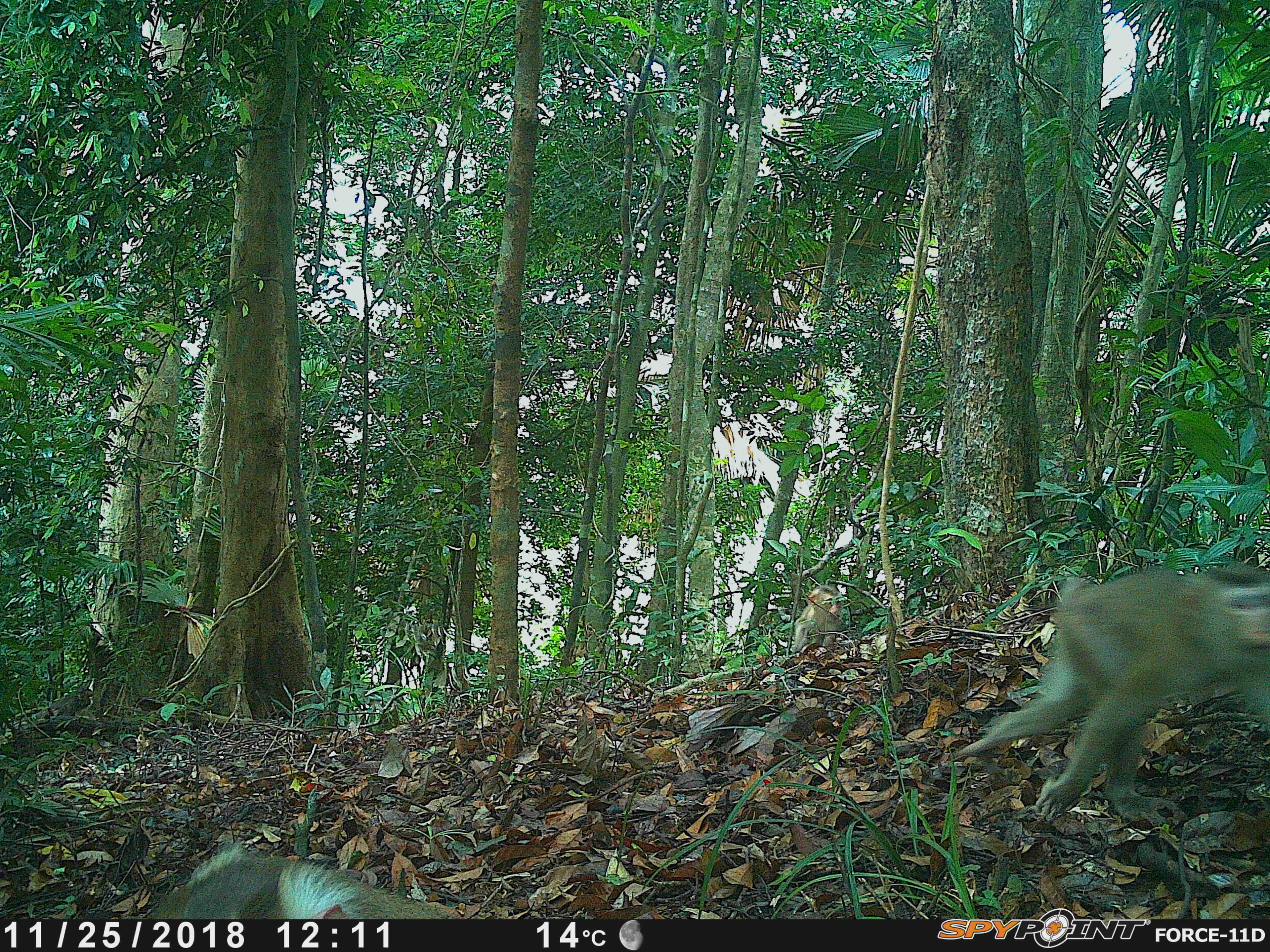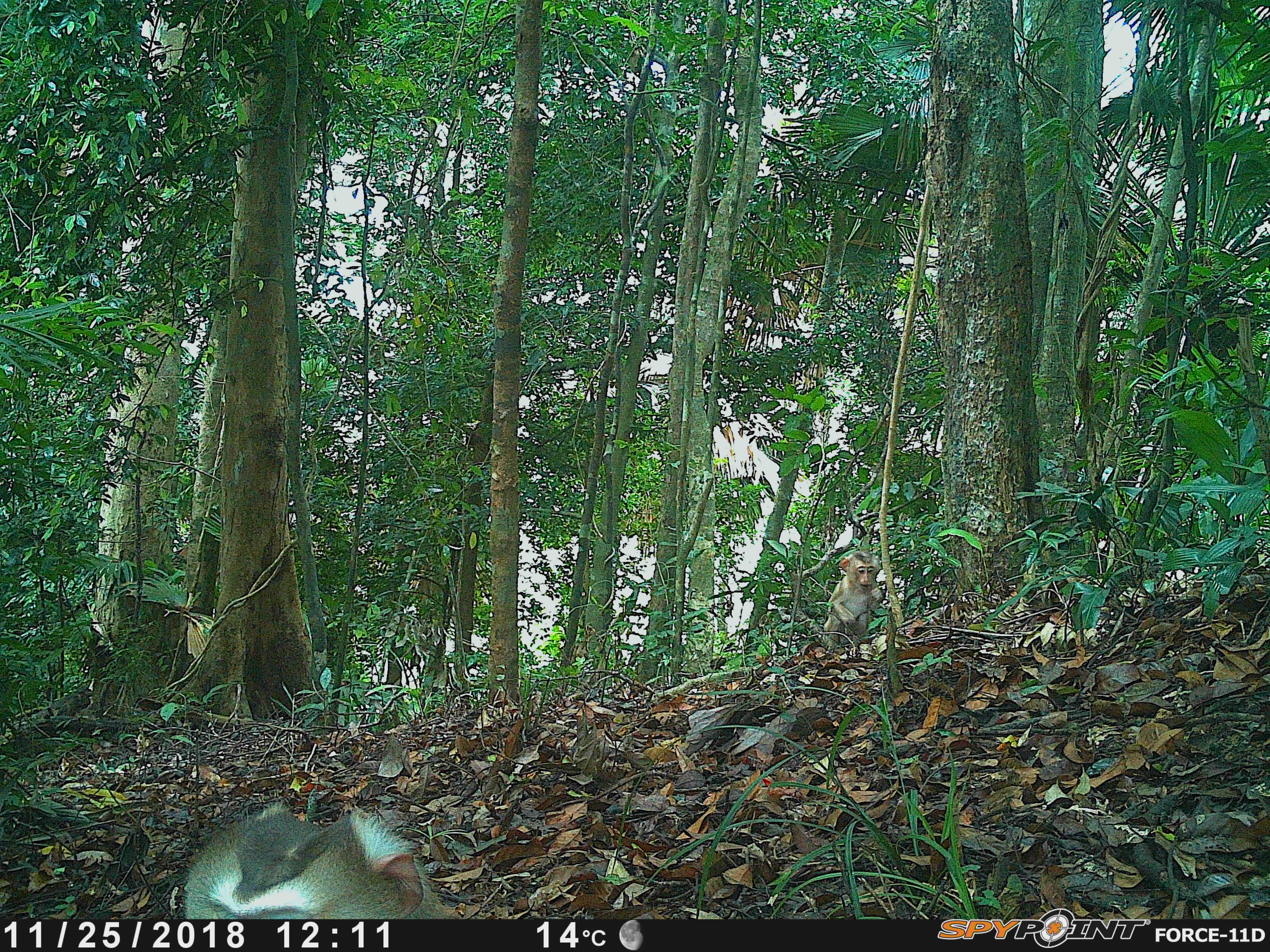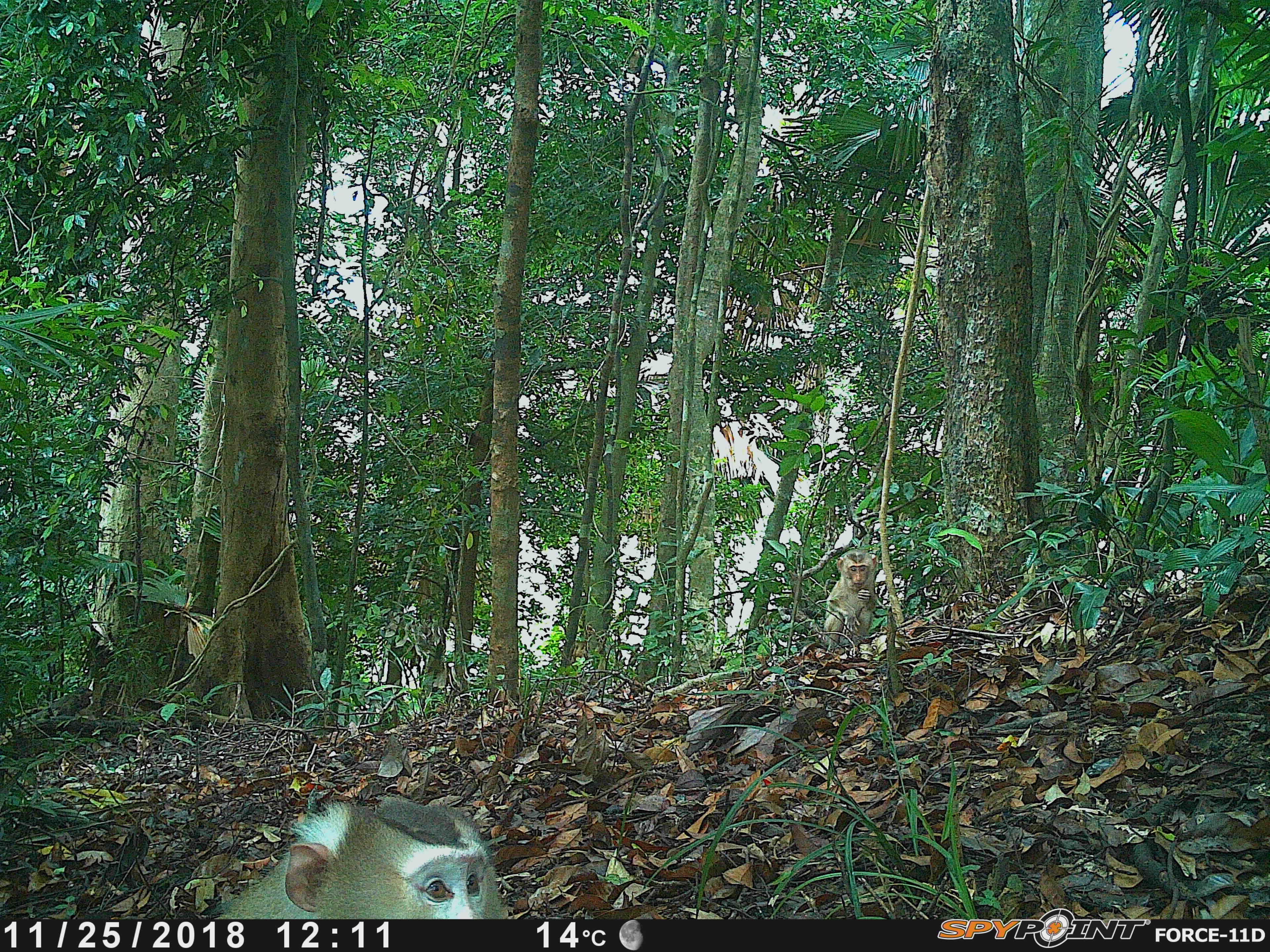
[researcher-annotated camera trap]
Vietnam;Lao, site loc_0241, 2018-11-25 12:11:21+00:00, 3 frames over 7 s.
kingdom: Animalia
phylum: Chordata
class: Mammalia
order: Primates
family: Cercopithecidae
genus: Macaca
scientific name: Macaca nemestrina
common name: pig-tailed macaque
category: pig tailed macaque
Pig tailed macaque (pig-tailed macaque) (Macaca nemestrina). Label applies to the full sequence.